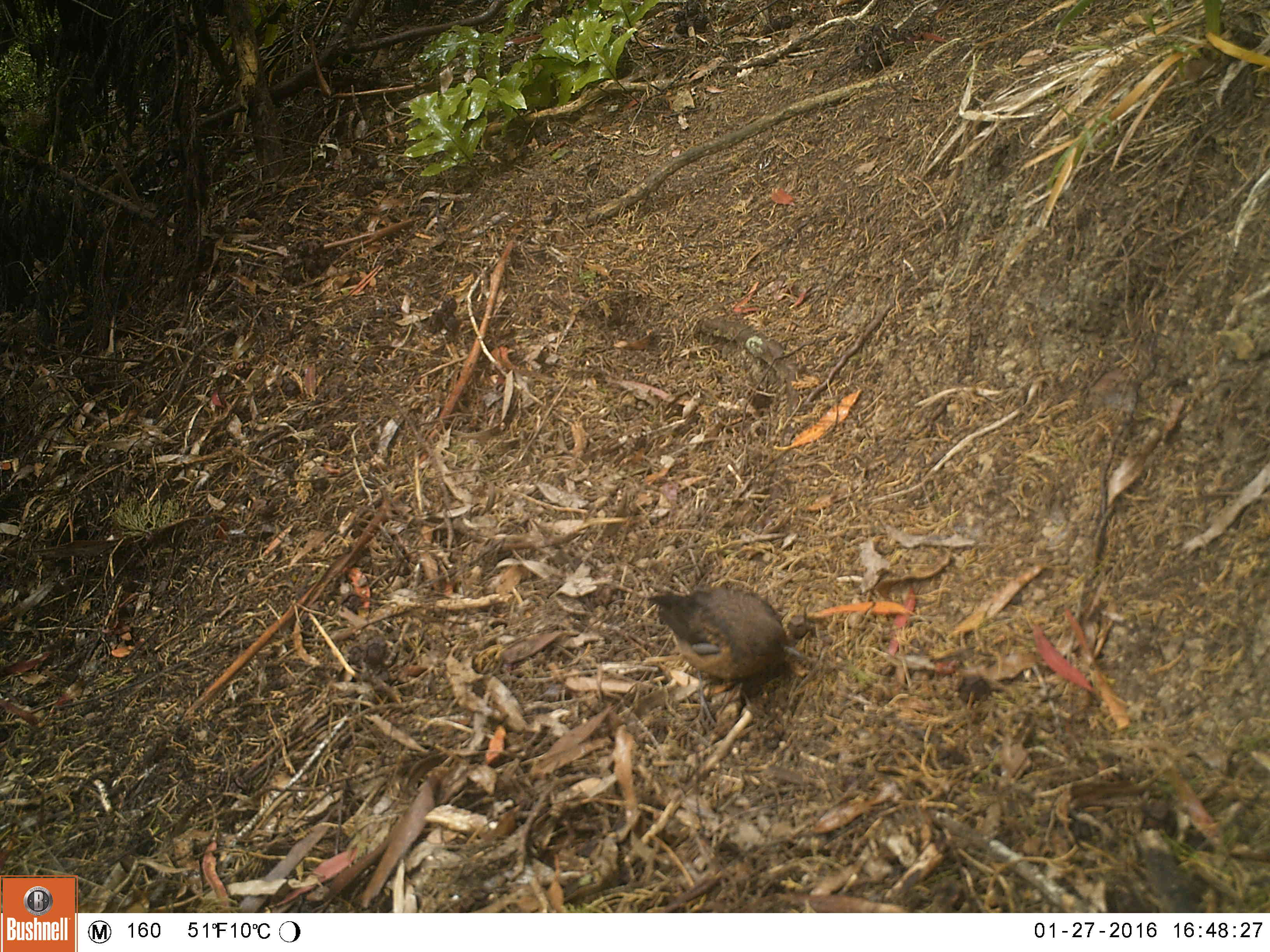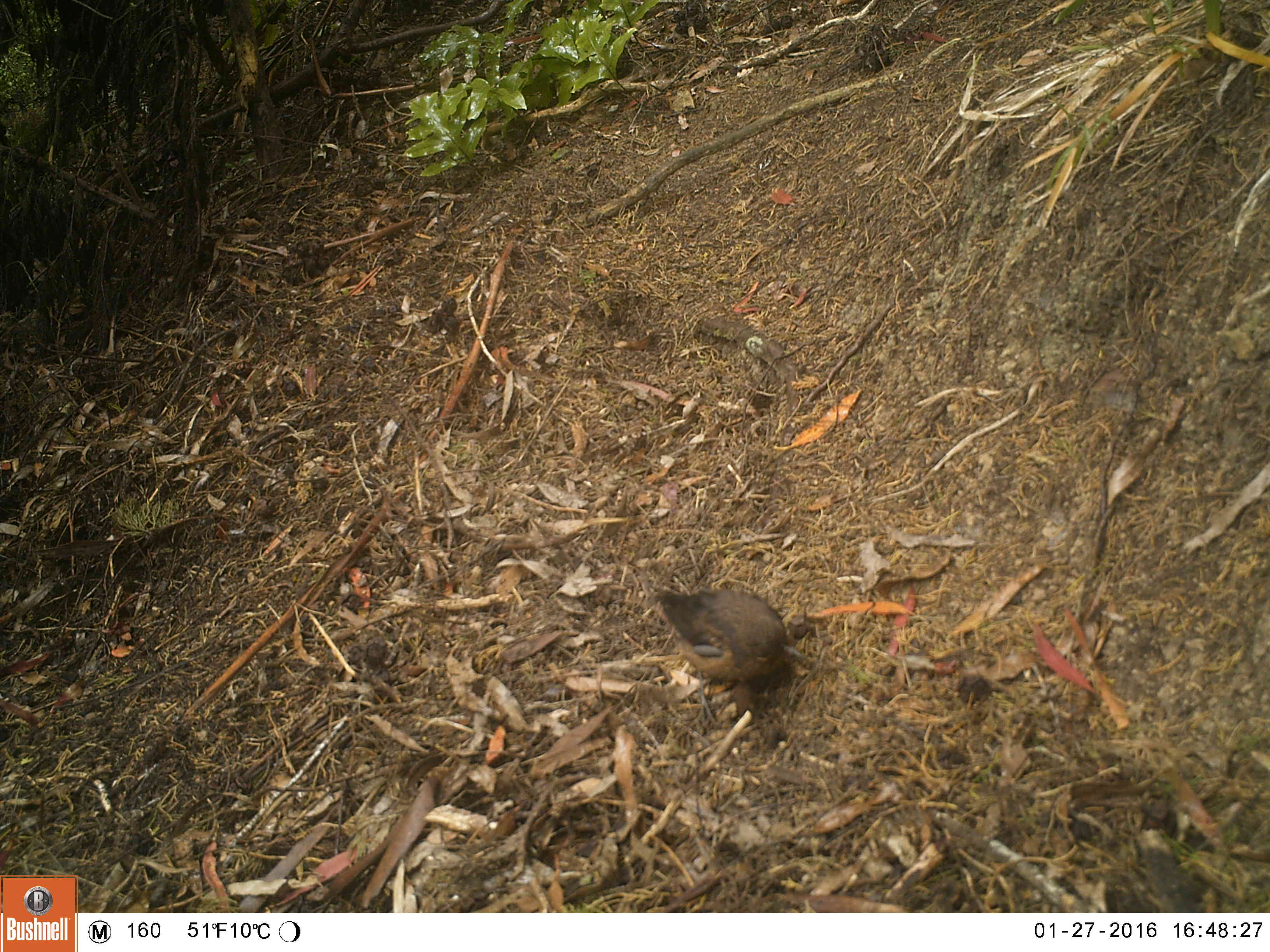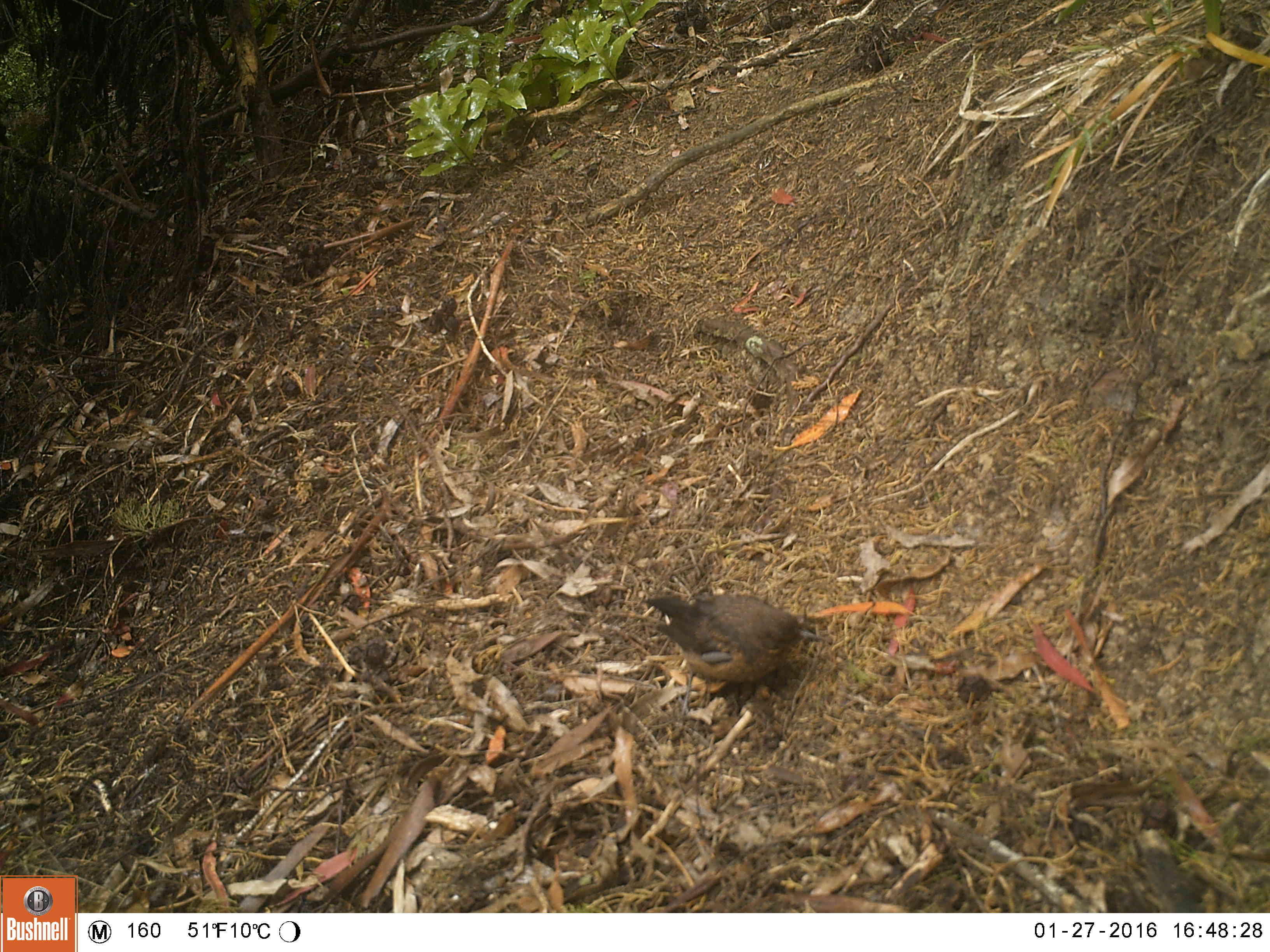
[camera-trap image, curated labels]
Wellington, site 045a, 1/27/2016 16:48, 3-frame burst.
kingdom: Animalia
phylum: Chordata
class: Aves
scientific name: Aves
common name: bird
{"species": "bird (Aves)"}